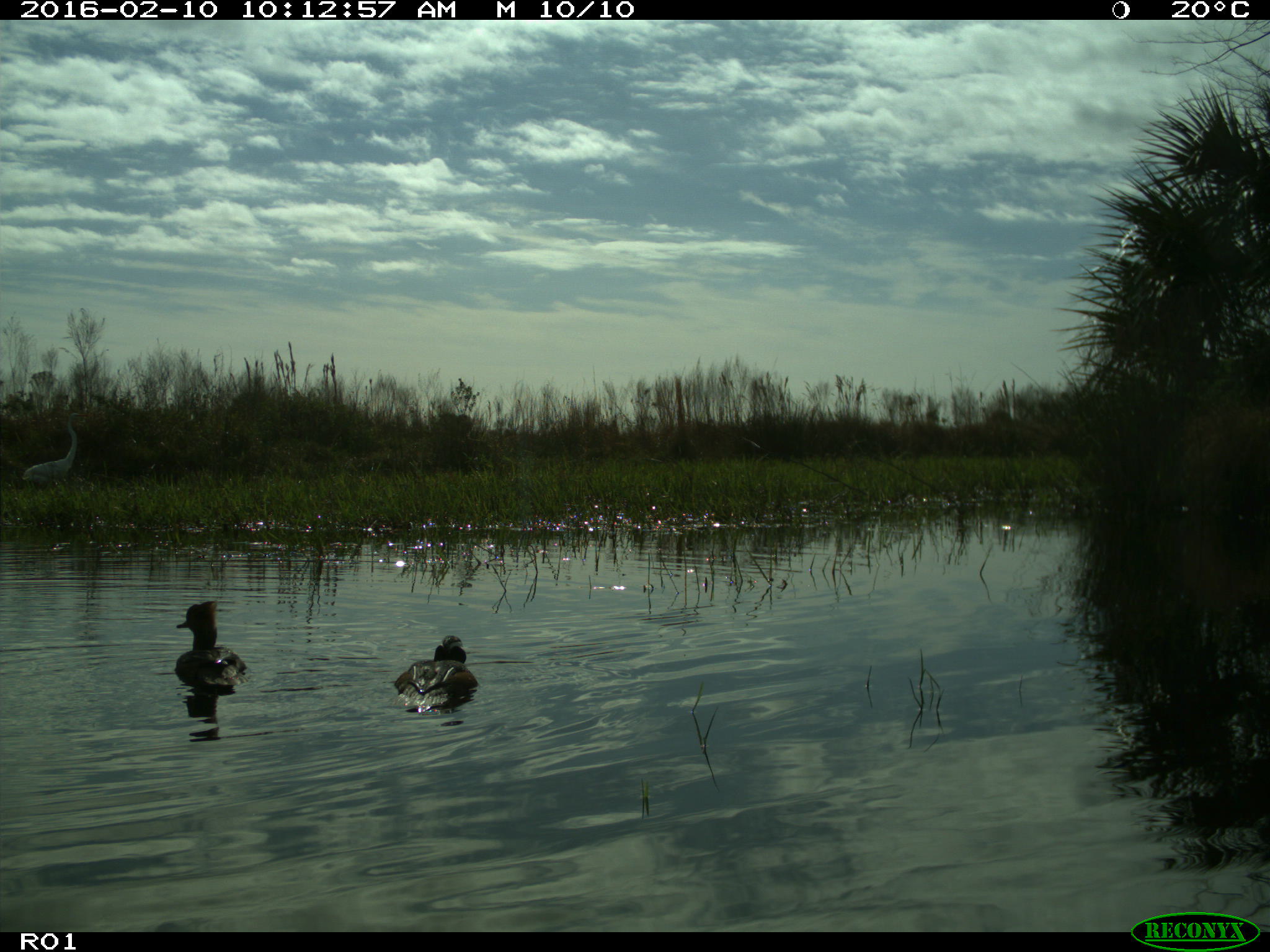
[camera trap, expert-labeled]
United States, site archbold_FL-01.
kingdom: Animalia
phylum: Chordata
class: Aves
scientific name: Aves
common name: birds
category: unidentified bird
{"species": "unidentified bird (birds) (Aves)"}